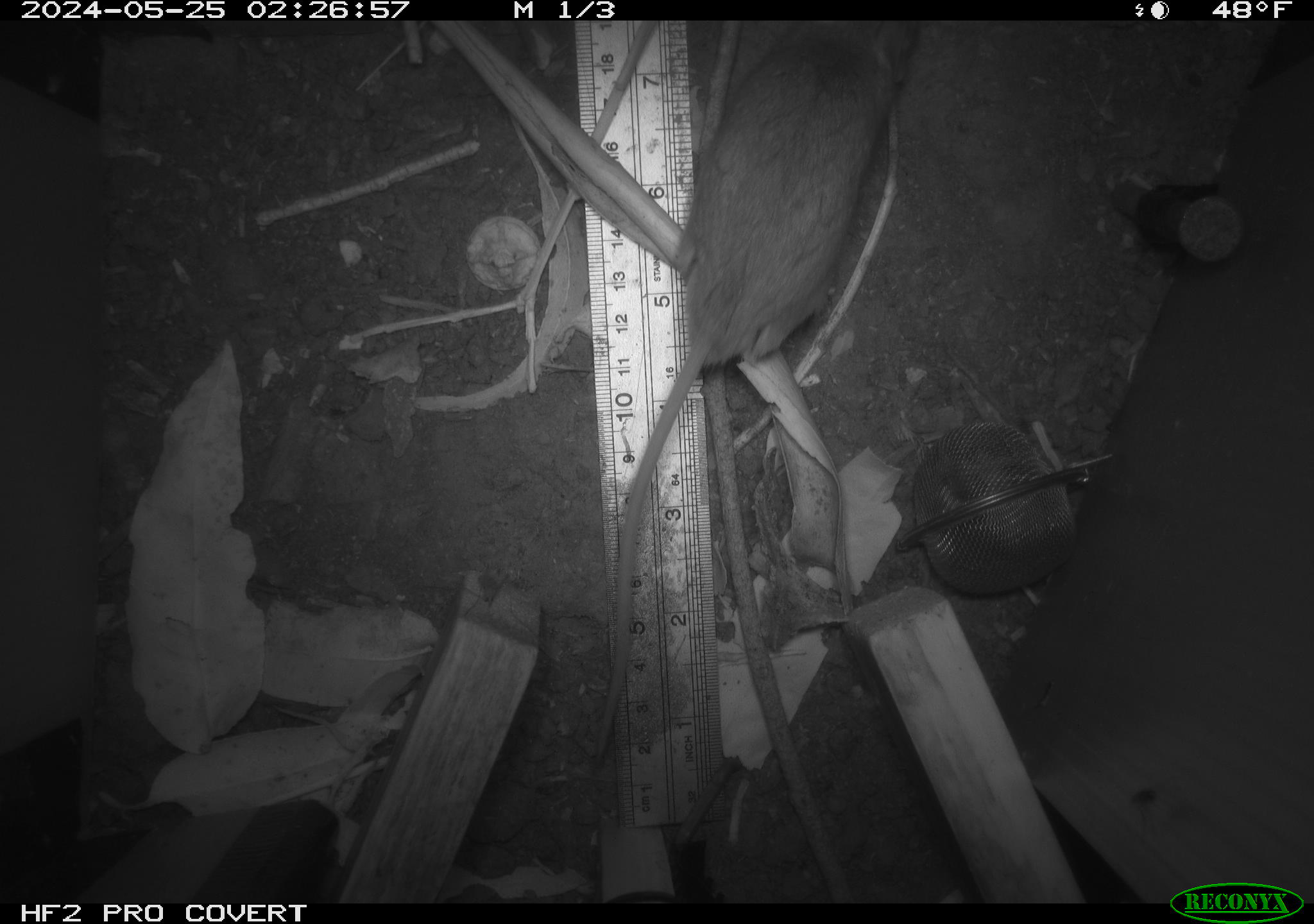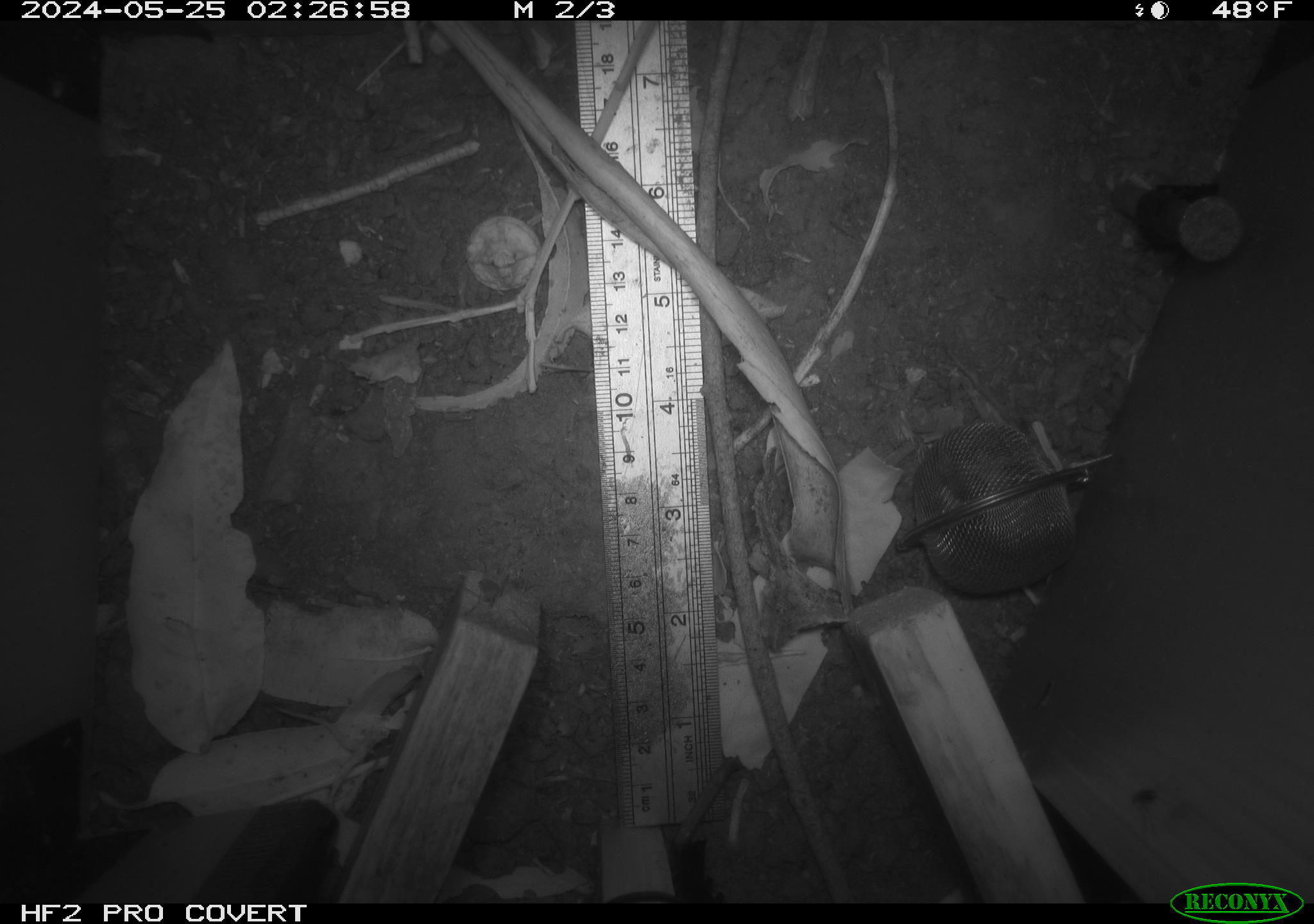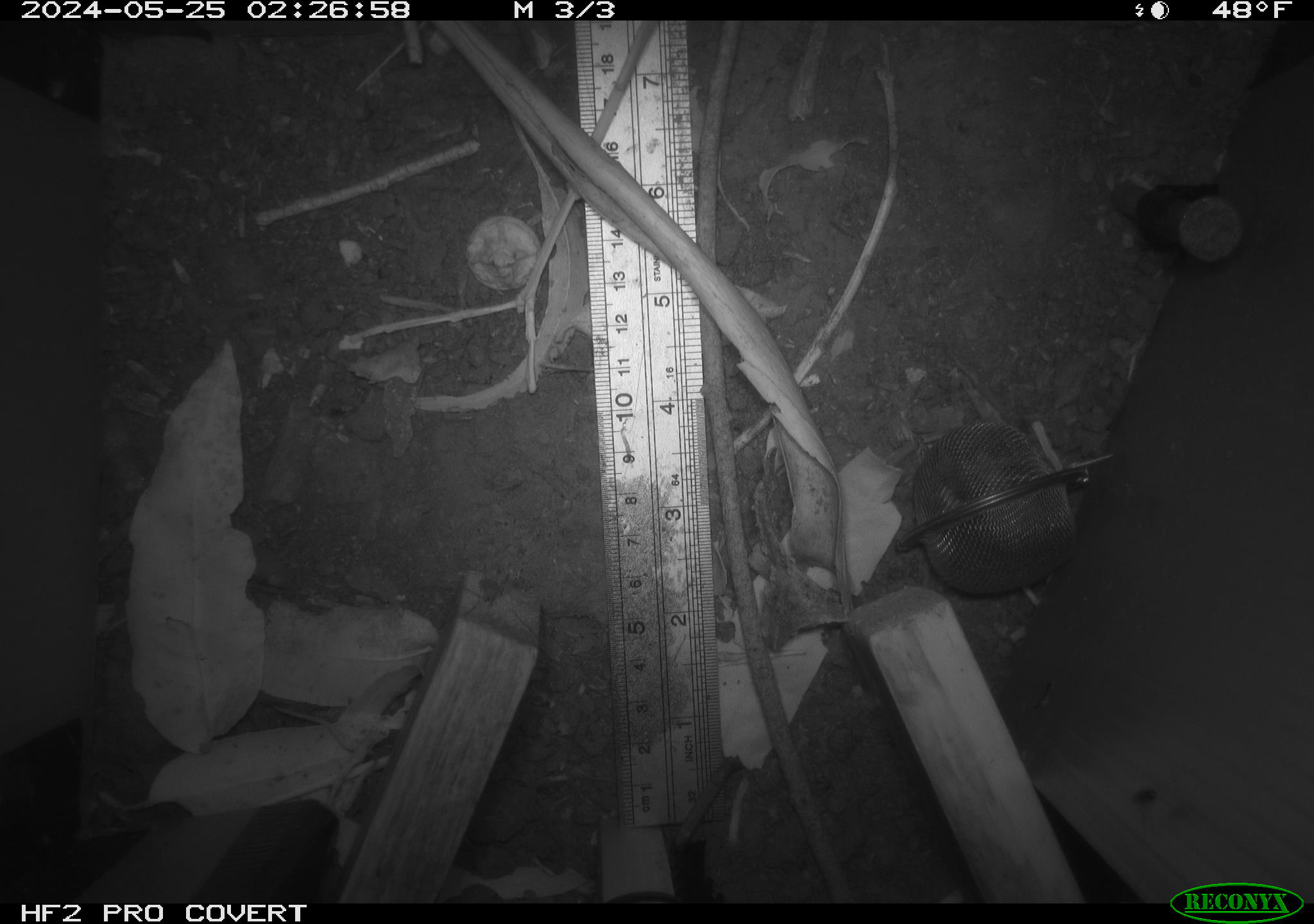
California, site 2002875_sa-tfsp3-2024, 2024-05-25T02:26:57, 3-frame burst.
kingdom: Animalia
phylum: Chordata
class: Mammalia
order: Rodentia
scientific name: Rodentia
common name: rodent